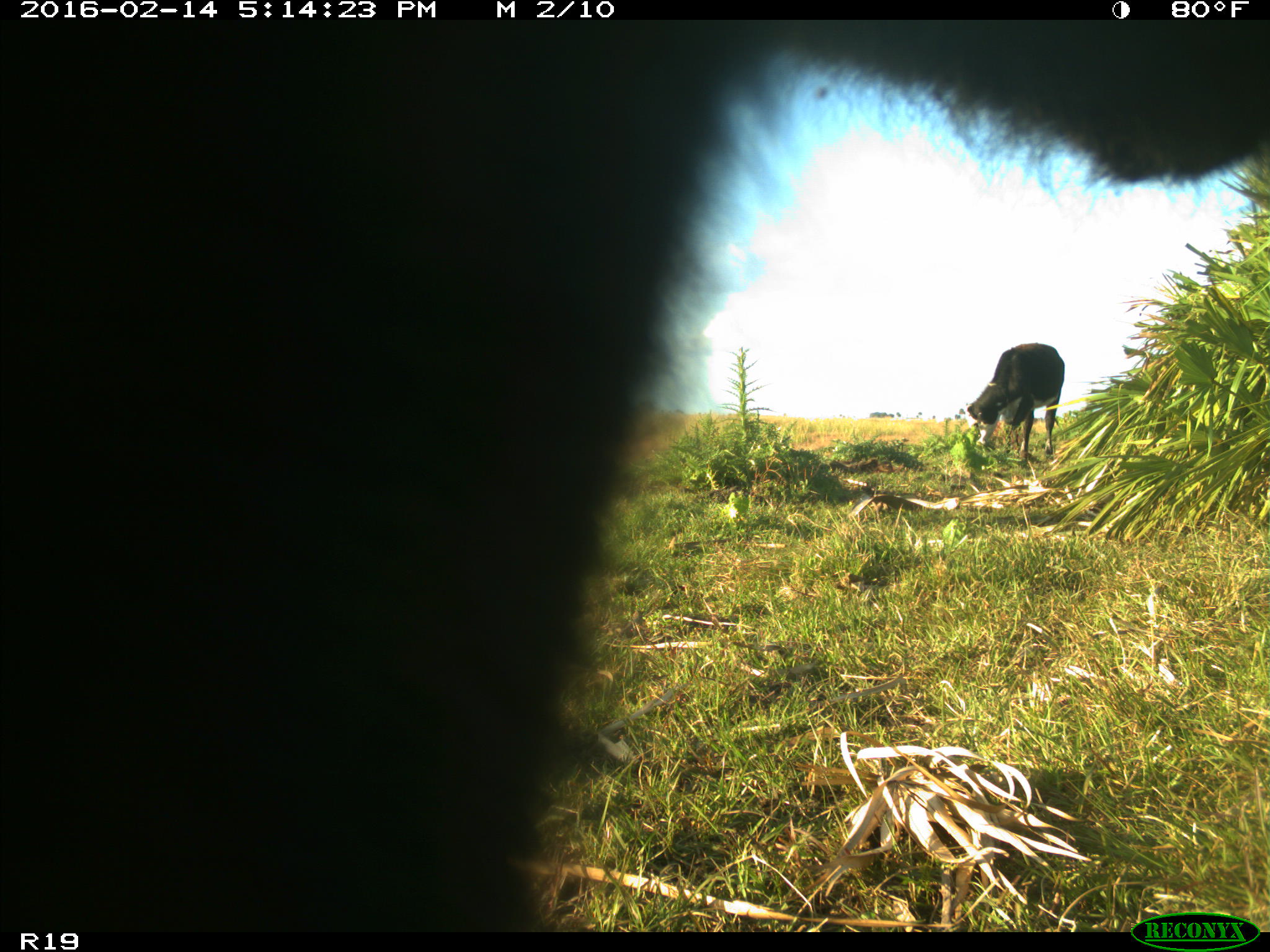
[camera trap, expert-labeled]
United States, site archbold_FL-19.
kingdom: Animalia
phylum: Chordata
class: Mammalia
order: Artiodactyla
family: Bovidae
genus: Bos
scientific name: Bos taurus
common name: domestic cow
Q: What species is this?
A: Bos taurus (domestic cow).